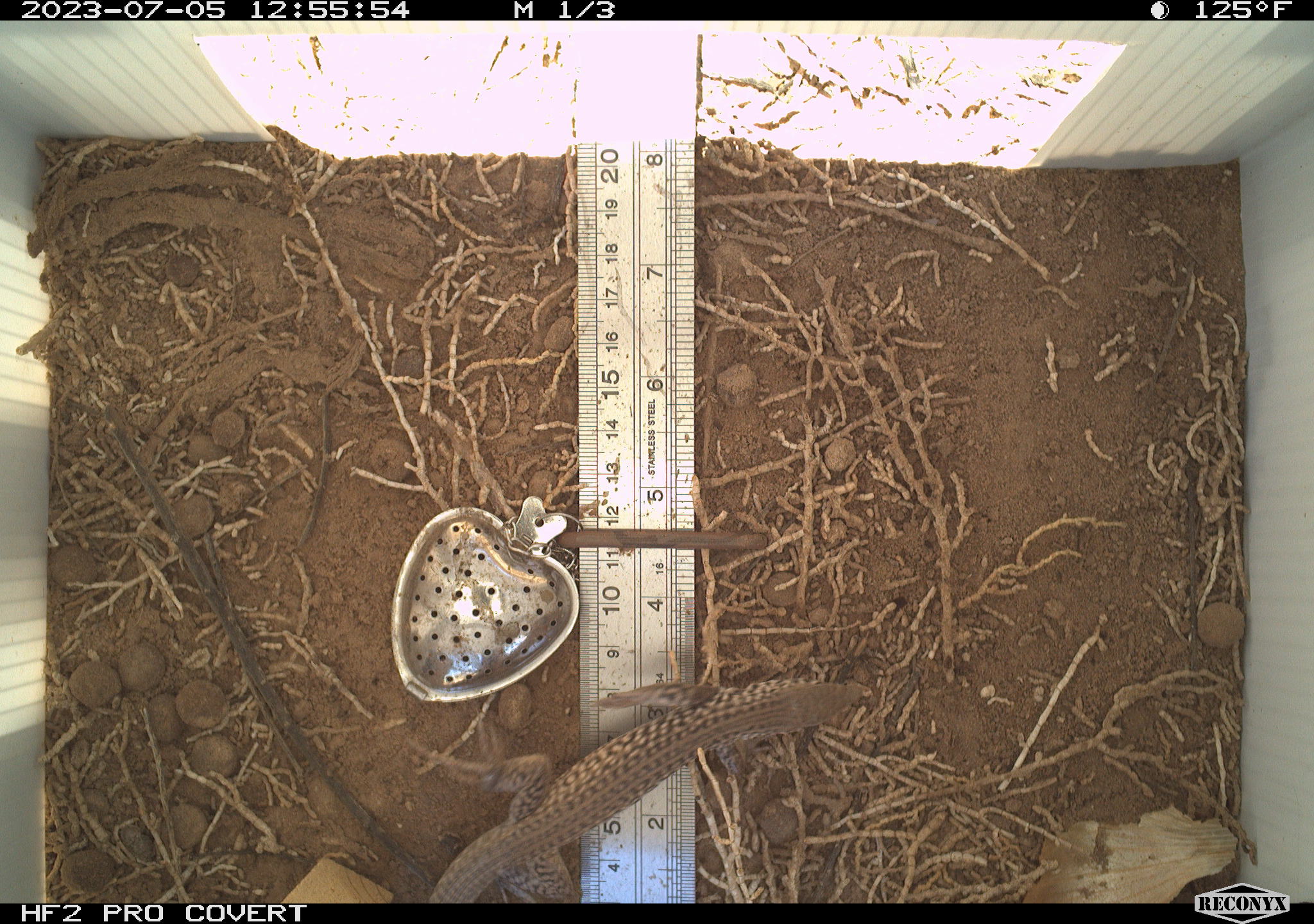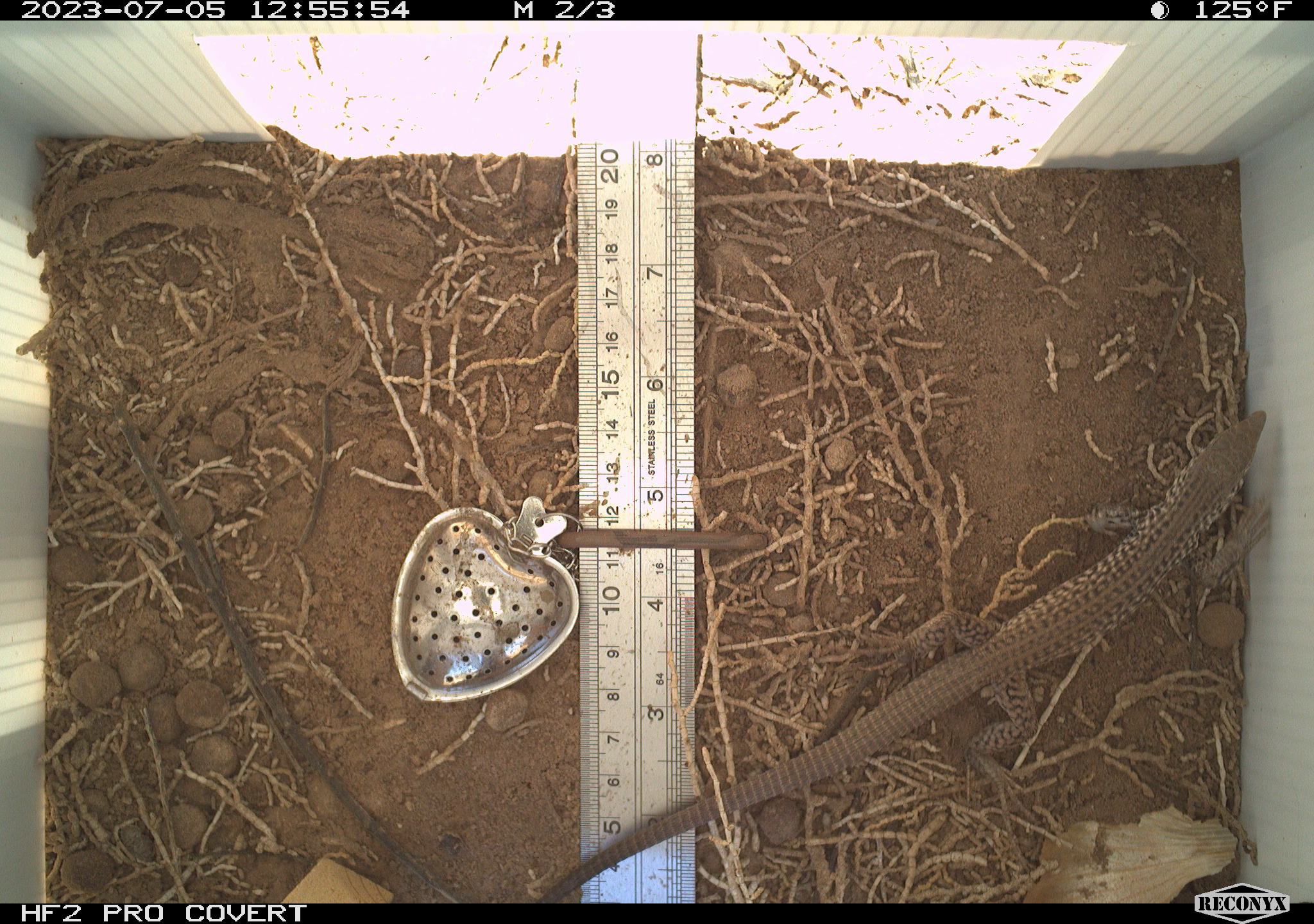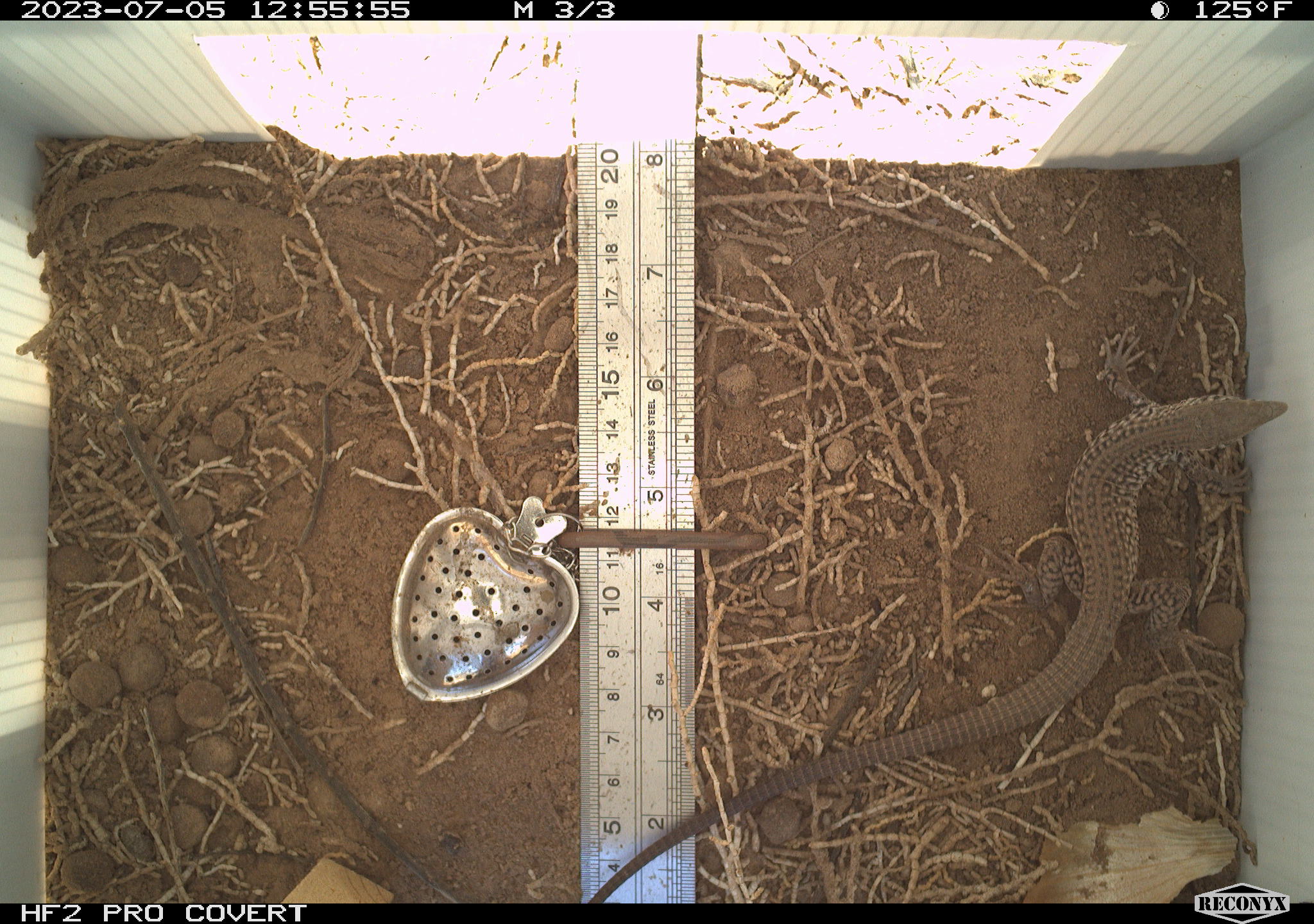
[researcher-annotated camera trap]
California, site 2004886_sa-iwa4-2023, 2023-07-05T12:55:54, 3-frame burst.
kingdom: Animalia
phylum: Chordata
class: Reptilia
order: Squamata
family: Teiidae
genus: Aspidoscelis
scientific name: Aspidoscelis tigris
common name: western whiptail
Western whiptail (Aspidoscelis tigris).